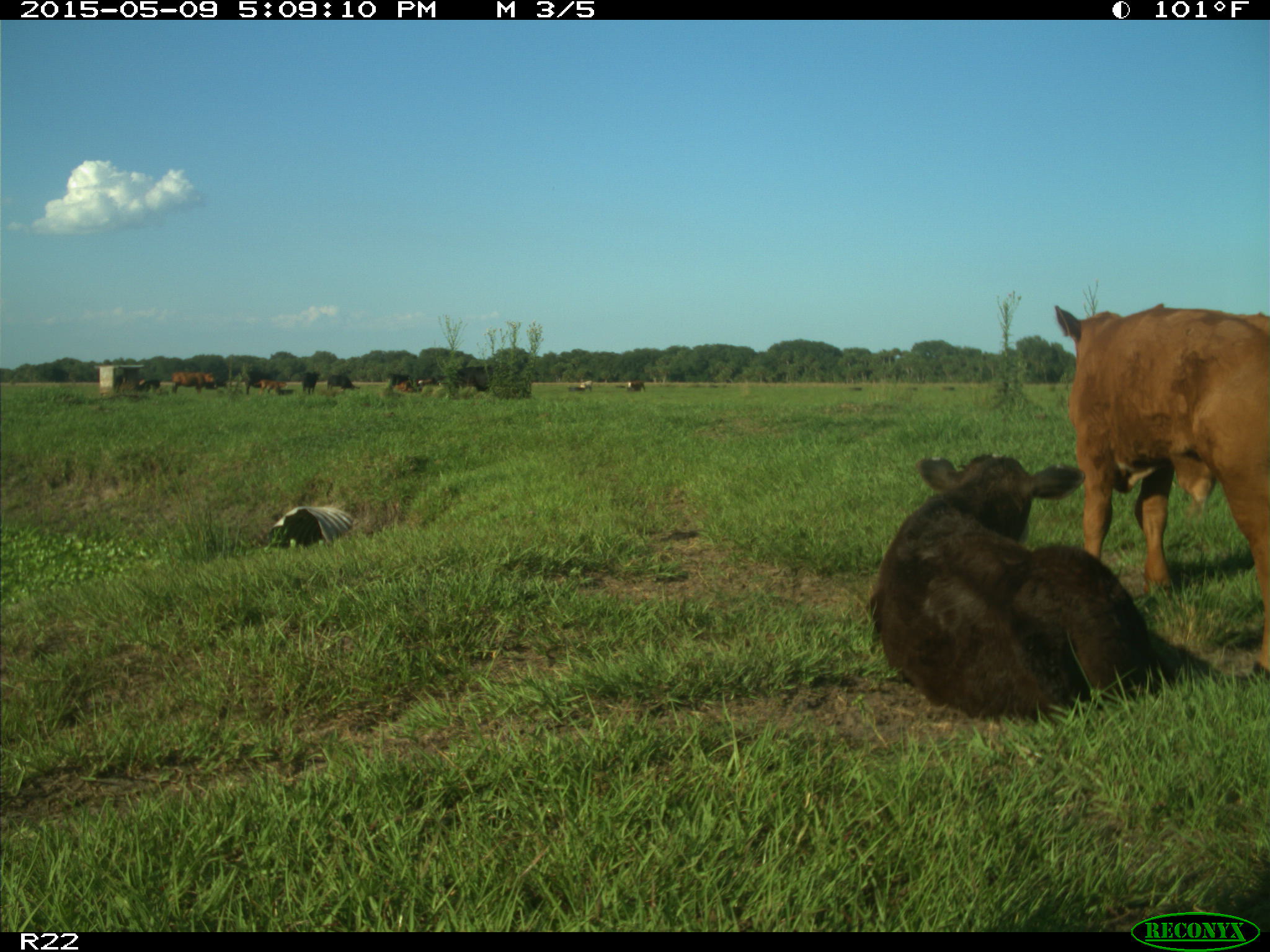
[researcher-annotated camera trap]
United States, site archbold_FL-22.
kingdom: Animalia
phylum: Chordata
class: Mammalia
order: Artiodactyla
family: Bovidae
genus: Bos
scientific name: Bos taurus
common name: domestic cow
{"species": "Bos taurus (domestic cow)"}